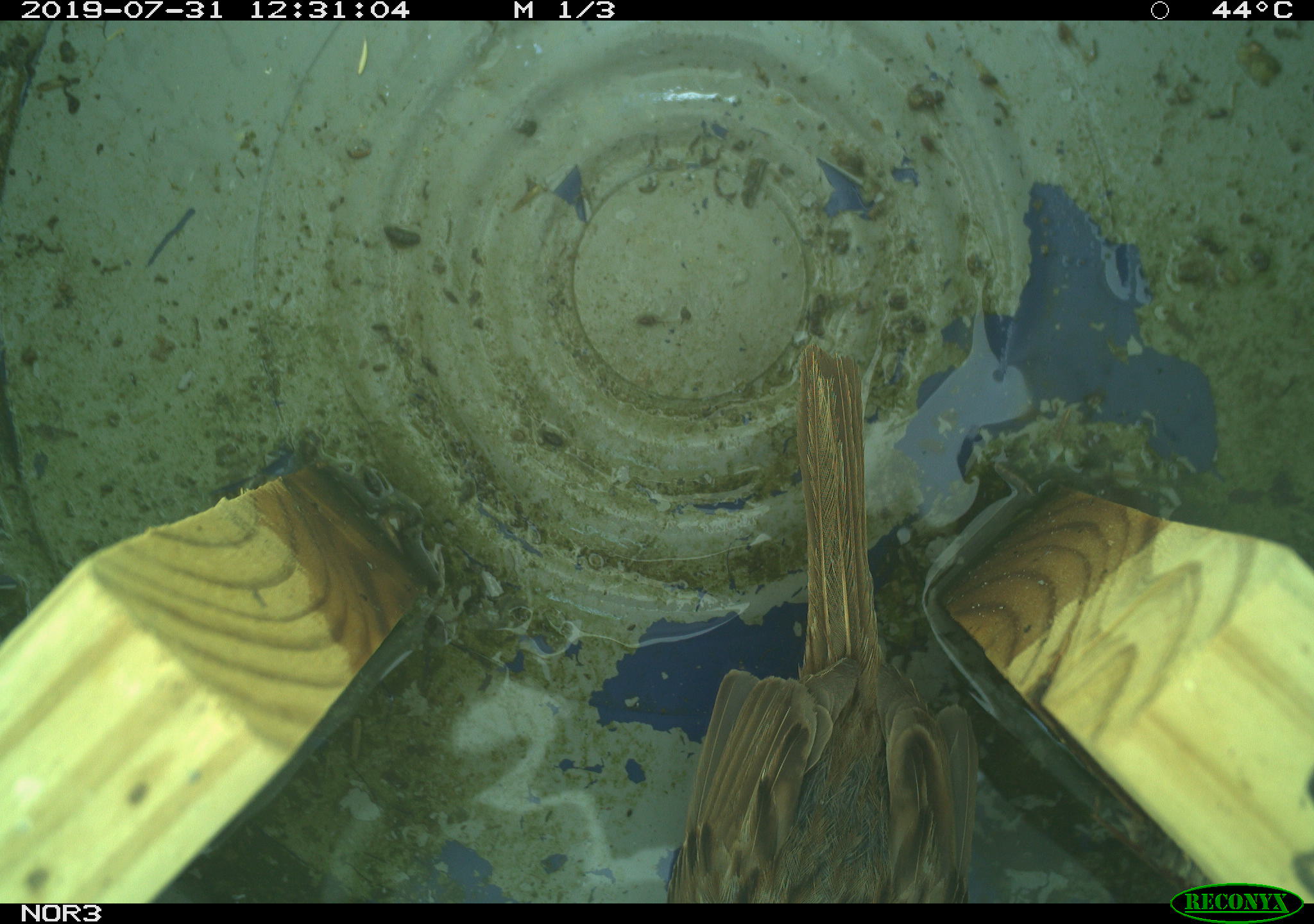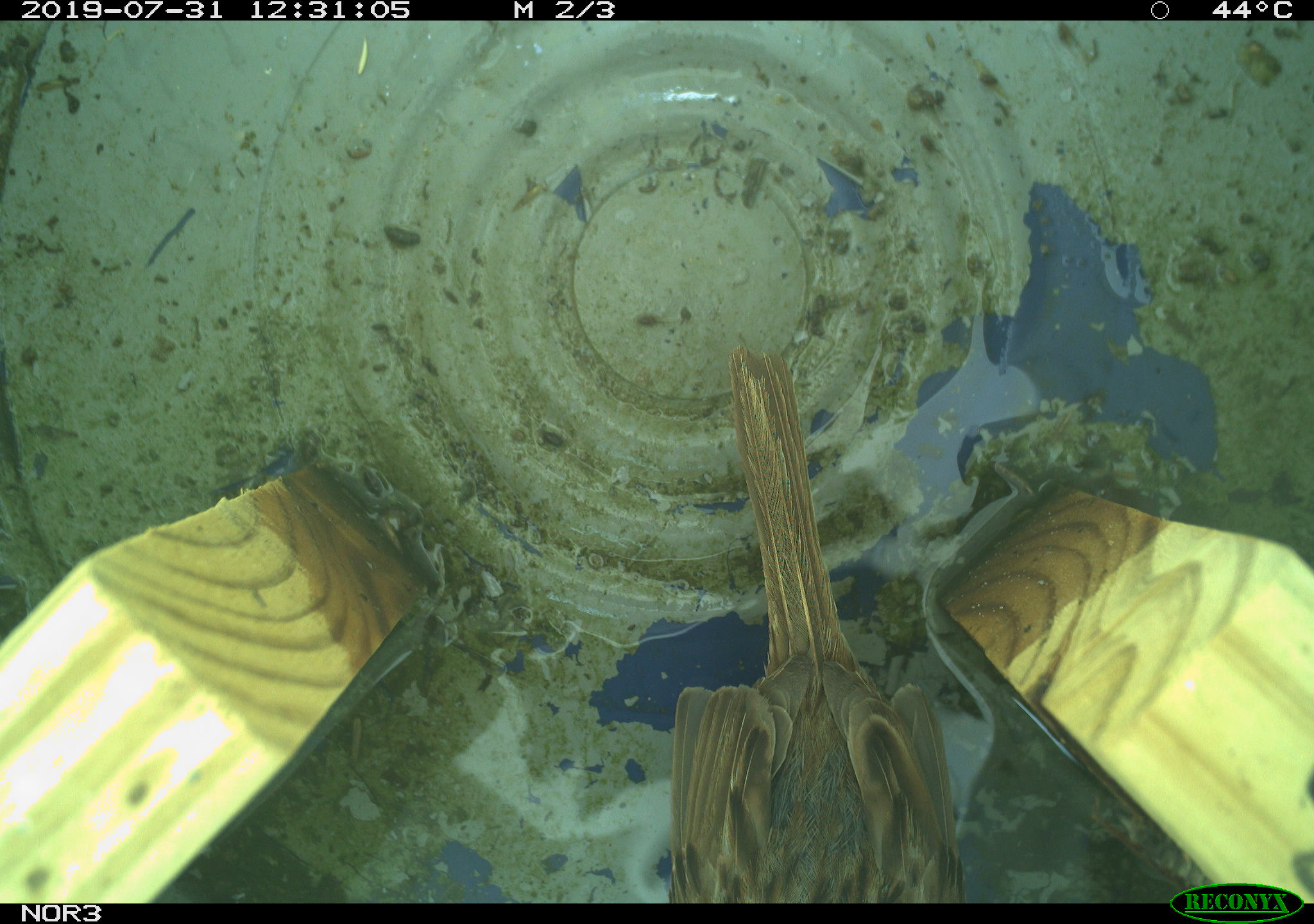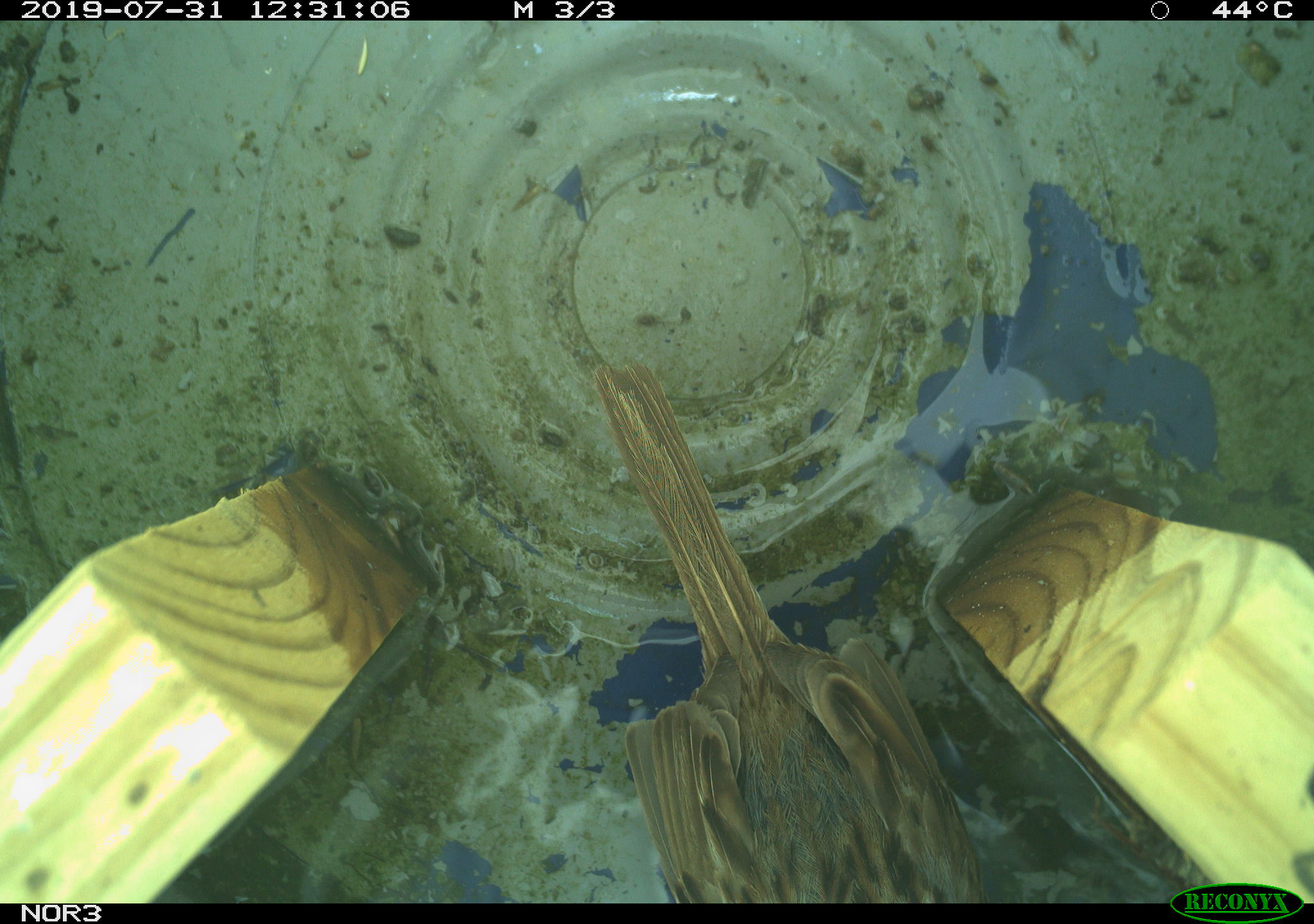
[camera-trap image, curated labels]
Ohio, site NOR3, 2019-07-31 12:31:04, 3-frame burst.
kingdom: Animalia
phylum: Chordata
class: Aves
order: Passeriformes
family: Passerellidae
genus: Melospiza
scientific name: Melospiza melodia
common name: song sparrow